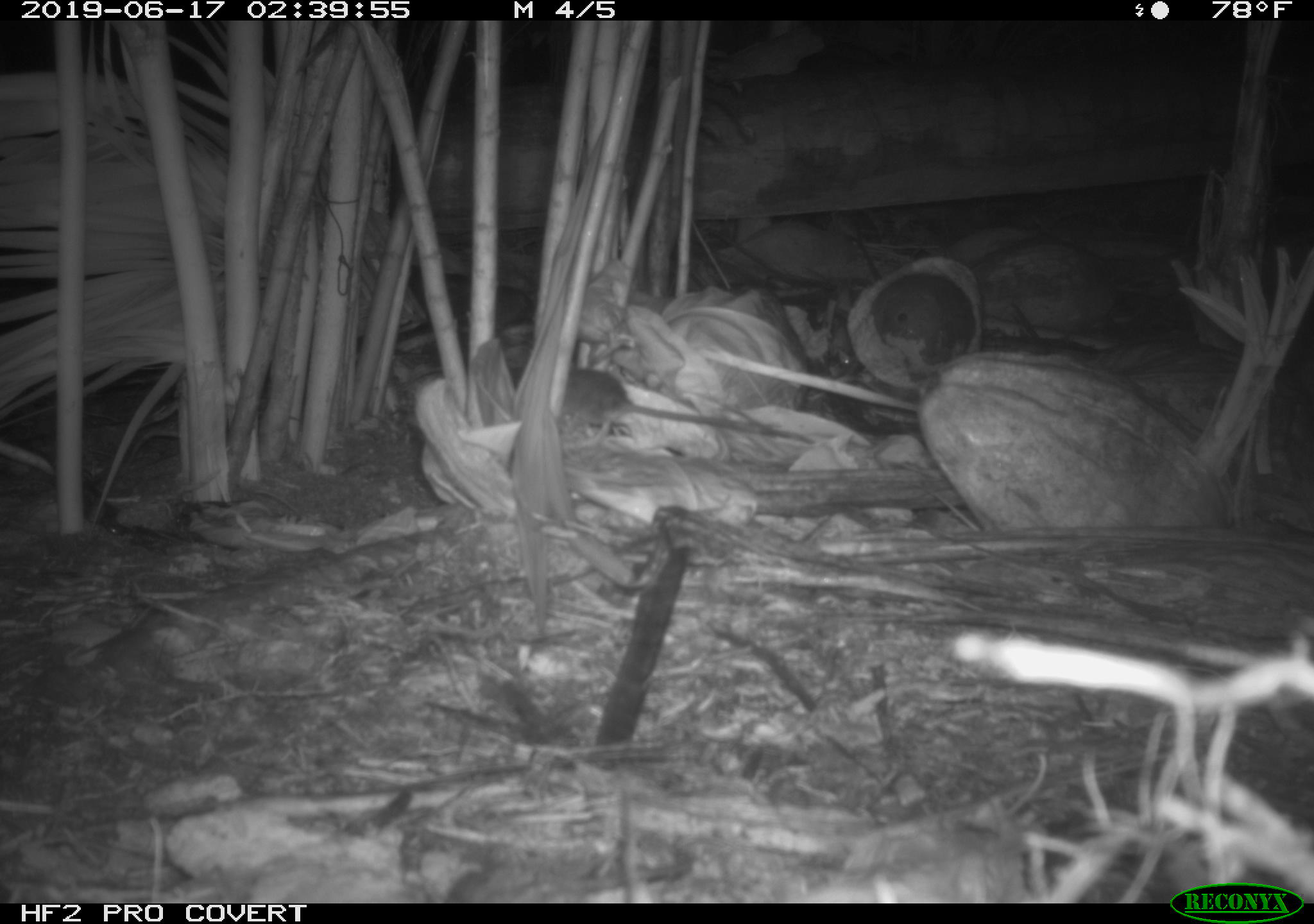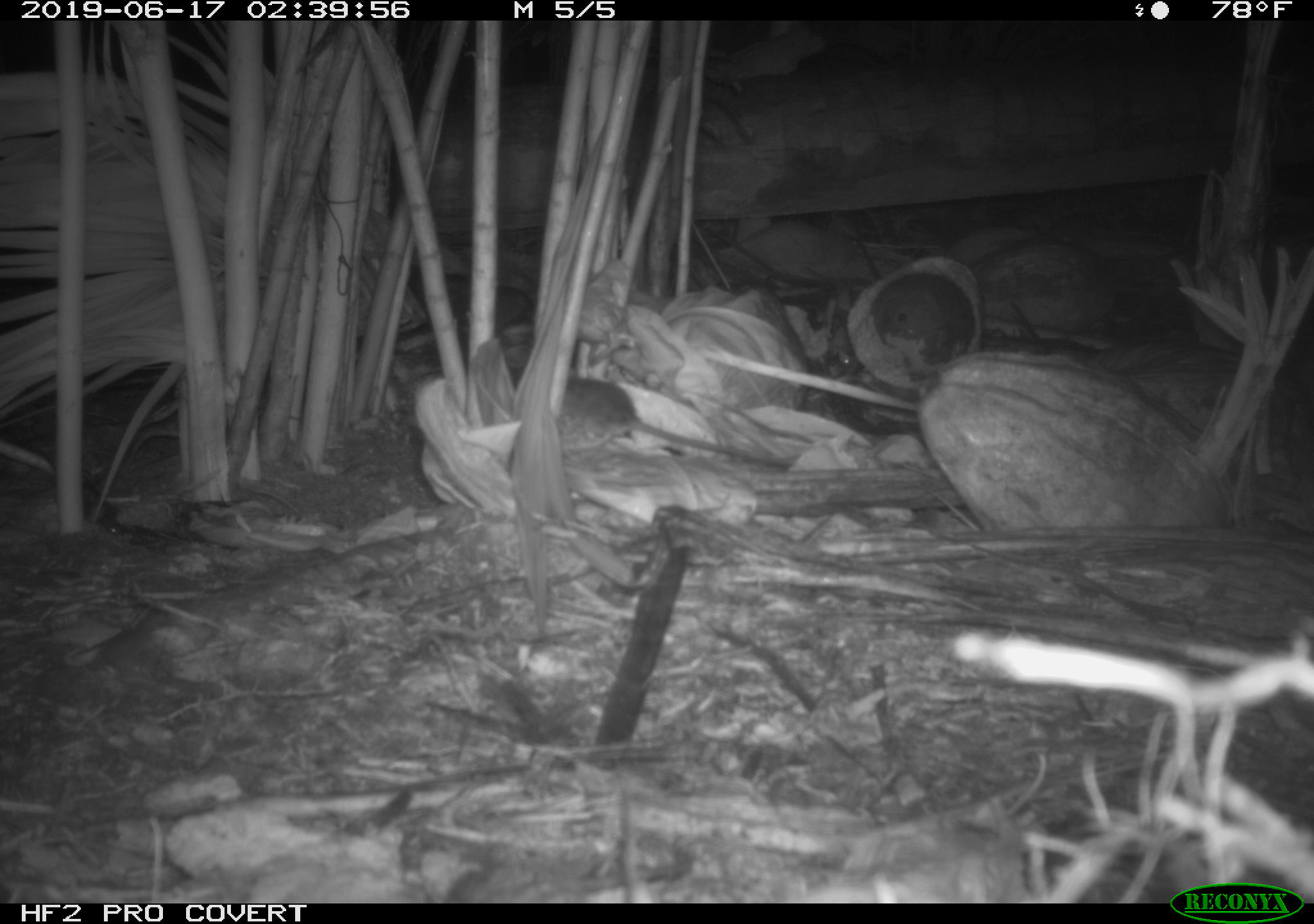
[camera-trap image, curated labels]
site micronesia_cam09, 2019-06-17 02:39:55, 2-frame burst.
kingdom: Animalia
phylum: Chordata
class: Mammalia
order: Rodentia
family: Muridae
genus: Rattus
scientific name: Rattus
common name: rat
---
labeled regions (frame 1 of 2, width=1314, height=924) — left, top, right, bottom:
rat: 546, 364, 799, 441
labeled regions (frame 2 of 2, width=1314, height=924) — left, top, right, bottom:
rat: 535, 373, 779, 468